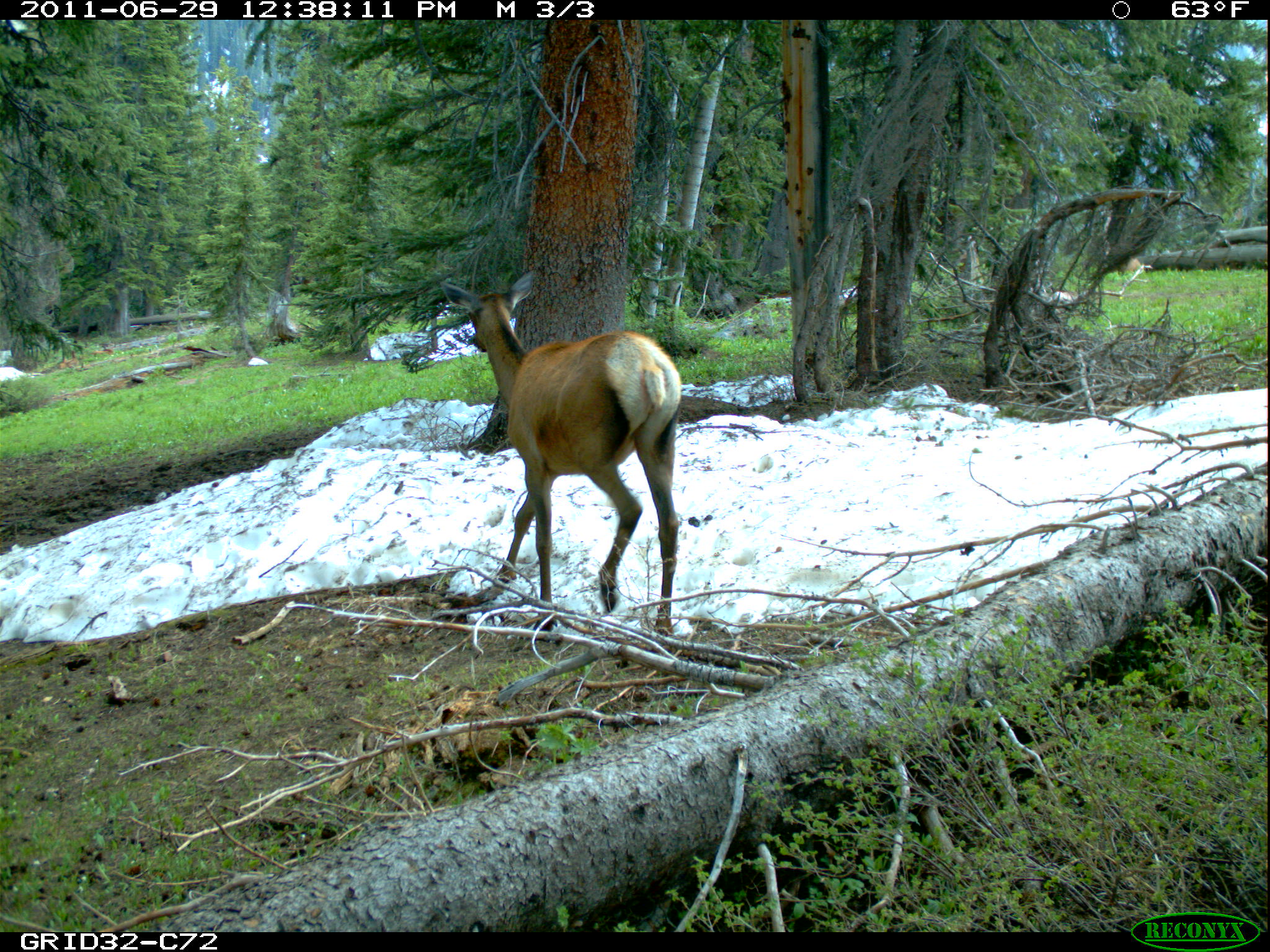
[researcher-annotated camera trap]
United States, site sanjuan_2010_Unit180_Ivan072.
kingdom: Animalia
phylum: Chordata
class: Mammalia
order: Artiodactyla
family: Cervidae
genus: Cervus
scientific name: Cervus elaphus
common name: red deer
Cervus elaphus (red deer).